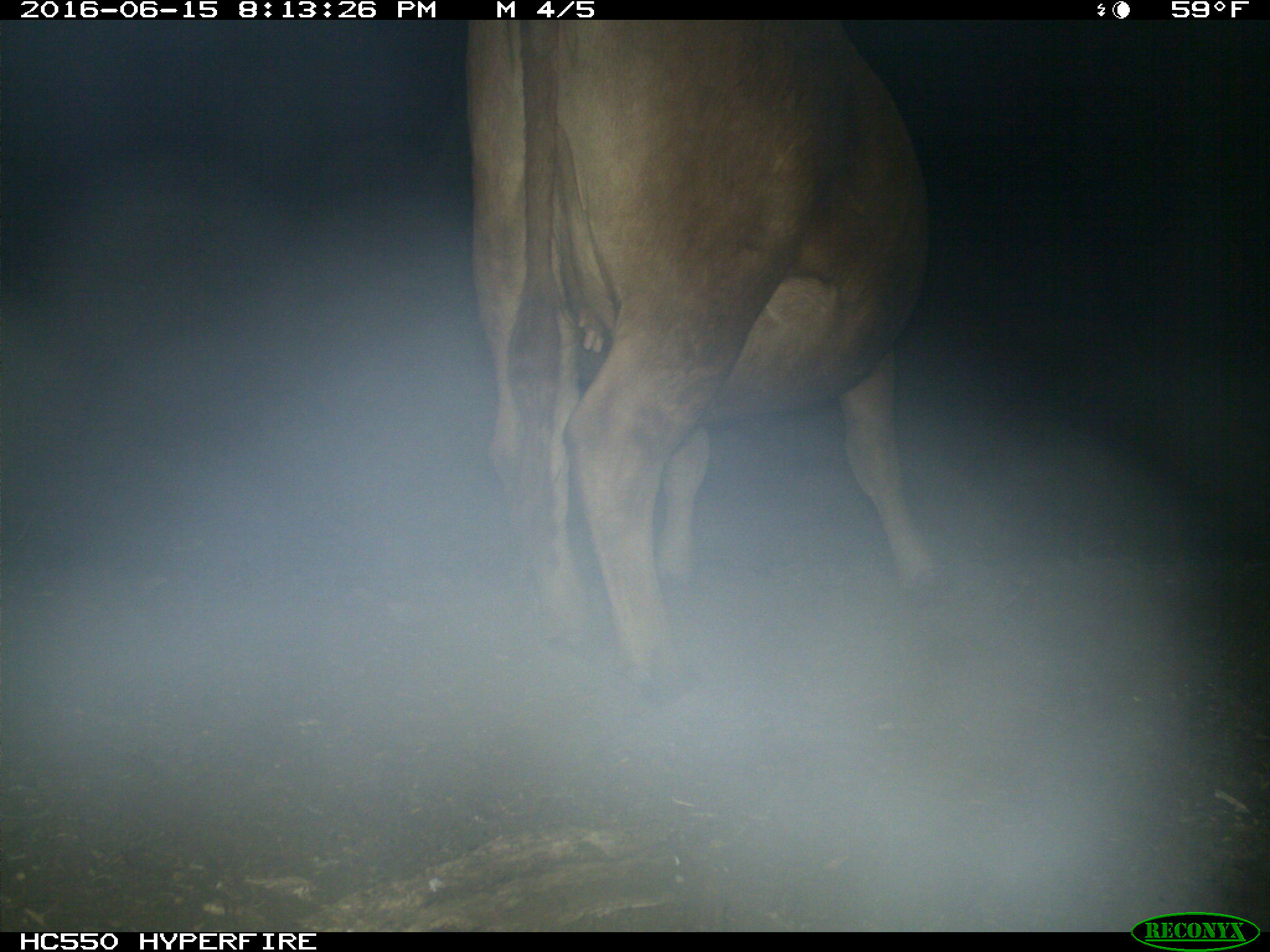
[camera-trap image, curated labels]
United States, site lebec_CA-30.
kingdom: Animalia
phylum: Chordata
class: Mammalia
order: Artiodactyla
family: Bovidae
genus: Bos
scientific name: Bos taurus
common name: domestic cow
Bos taurus (domestic cow).